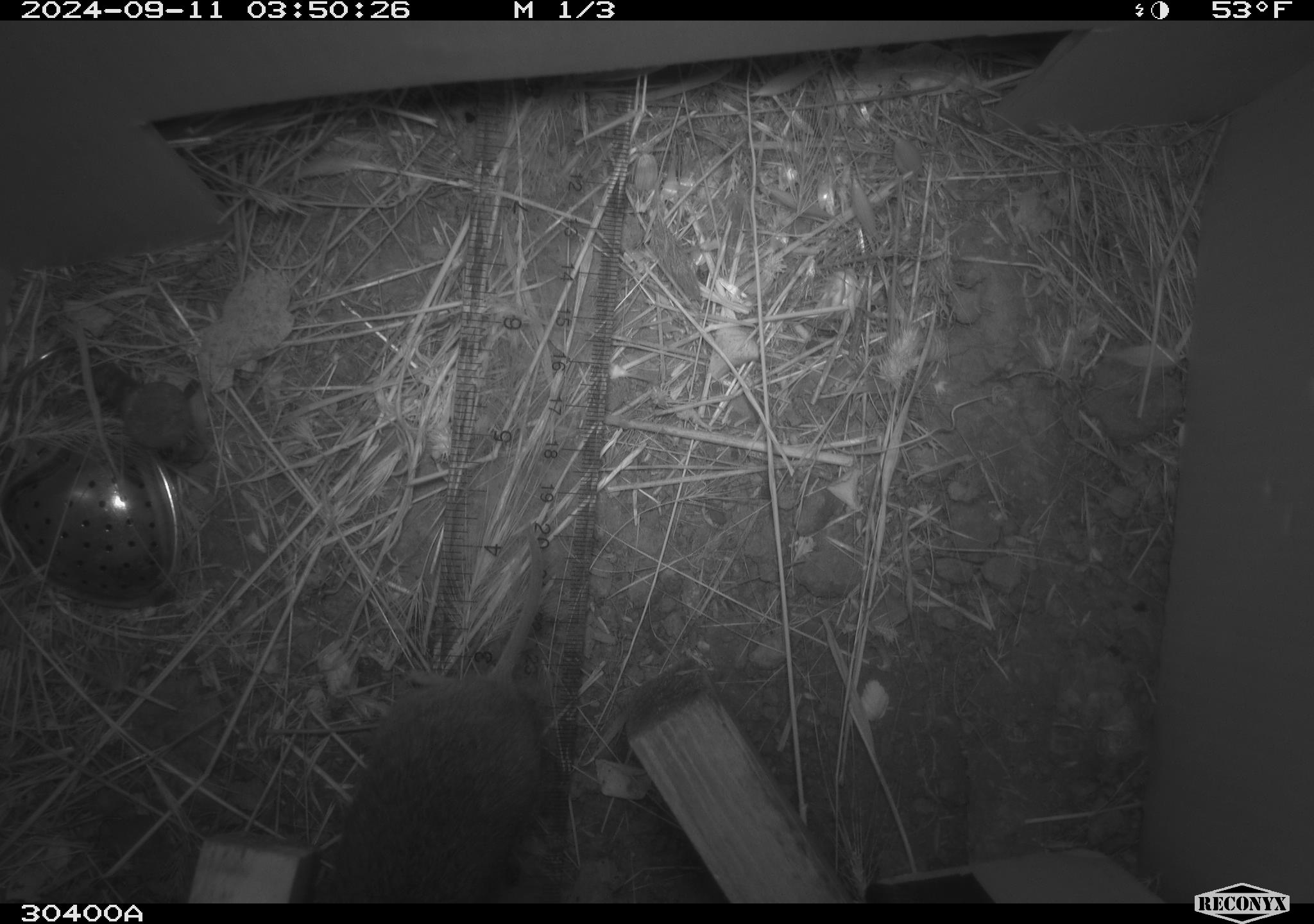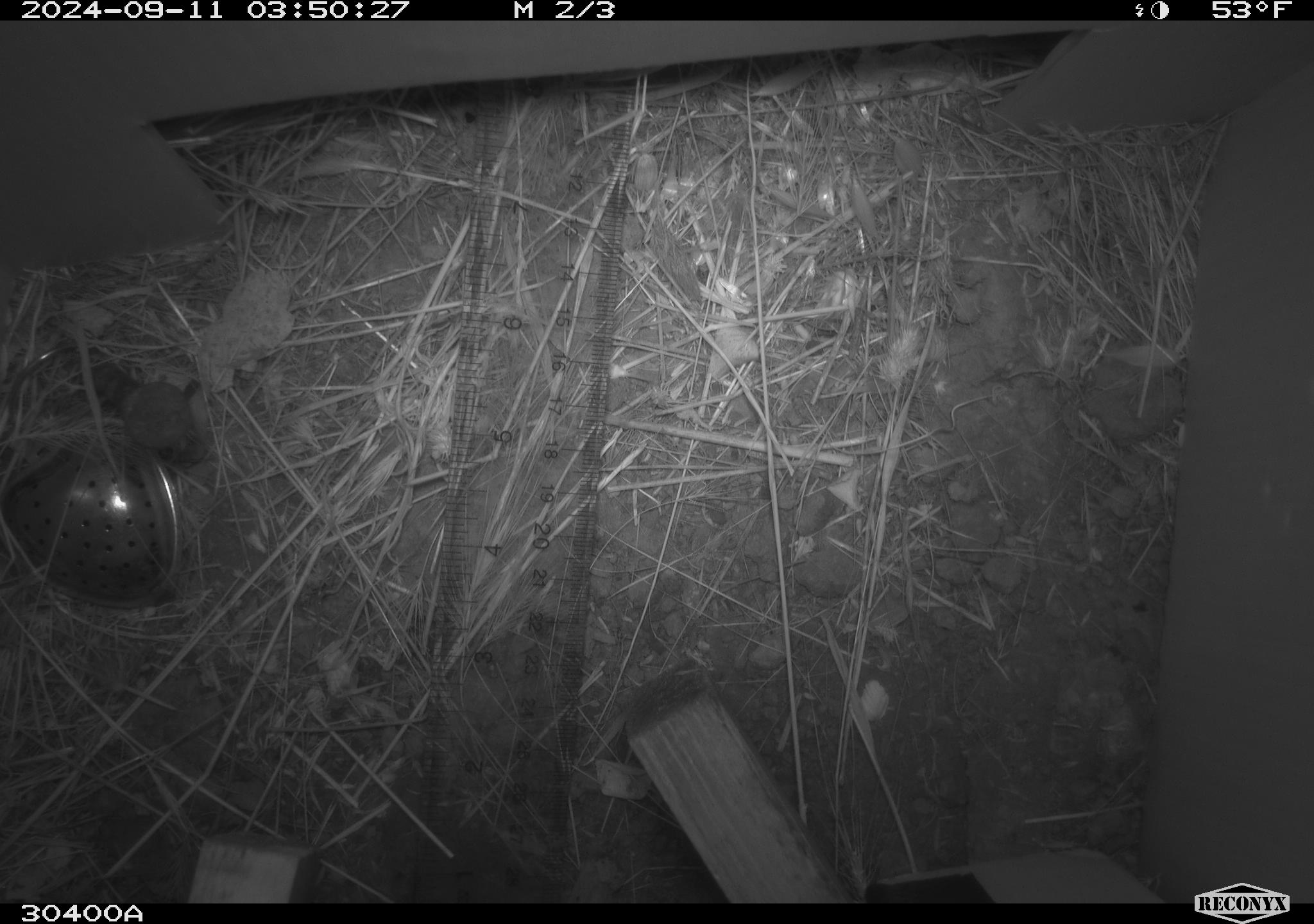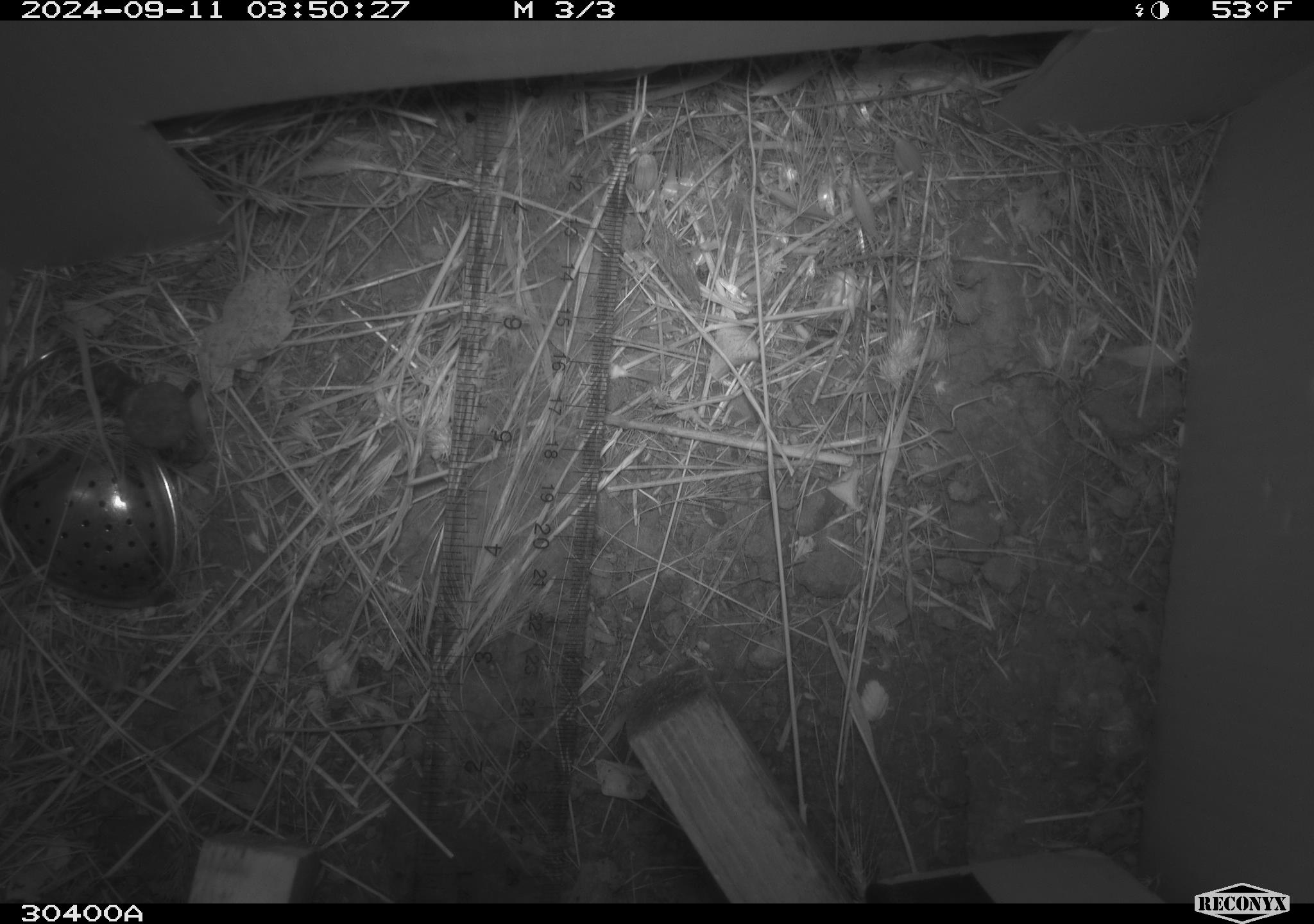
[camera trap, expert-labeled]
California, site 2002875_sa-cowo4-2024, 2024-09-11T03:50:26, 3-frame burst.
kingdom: Animalia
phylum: Chordata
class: Mammalia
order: Rodentia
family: Cricetidae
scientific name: Arvicolinae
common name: voles, lemmings, and muskrats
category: arvicolinae subfamily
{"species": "arvicolinae subfamily (voles, lemmings, and muskrats) (Arvicolinae)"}